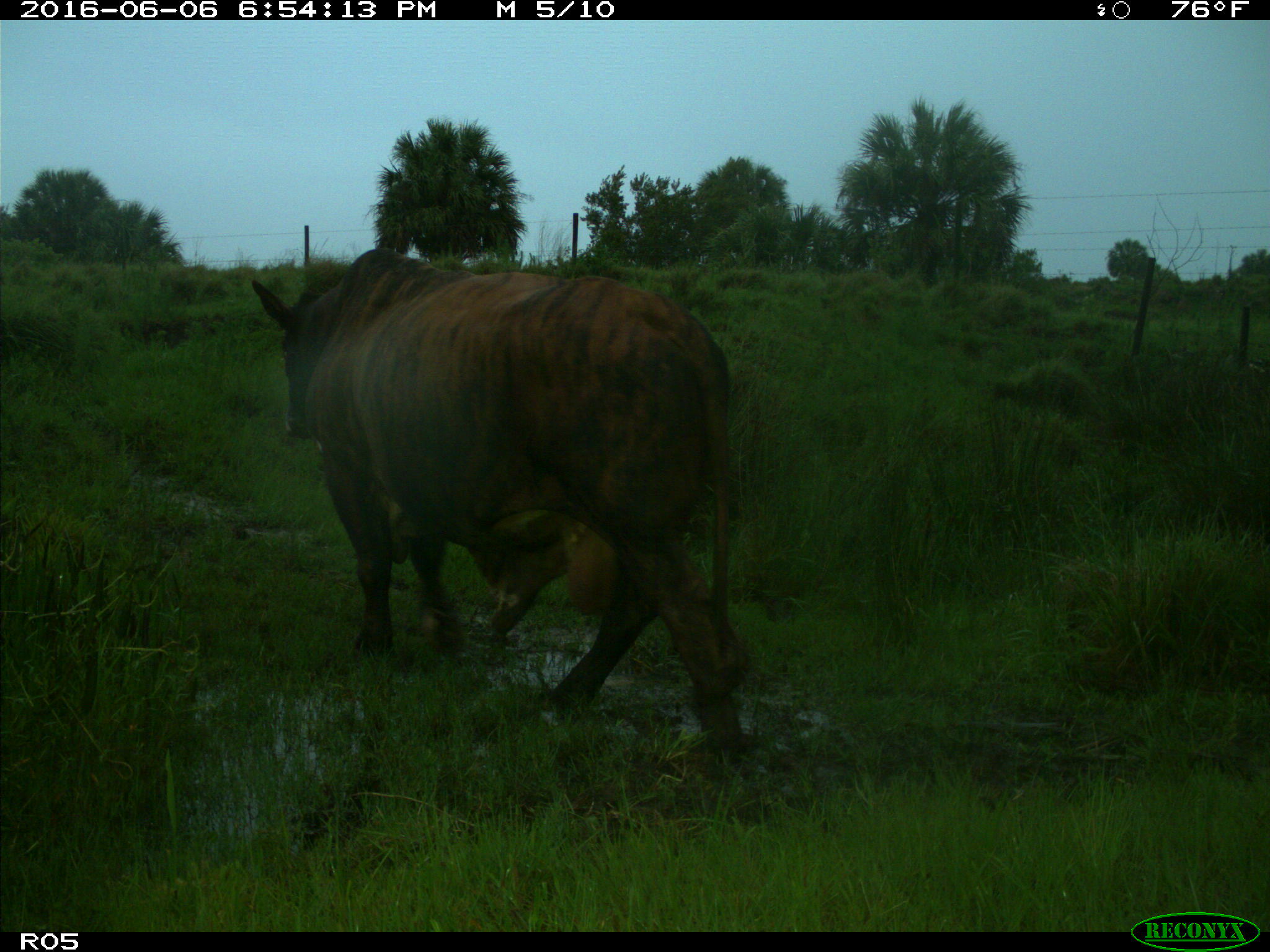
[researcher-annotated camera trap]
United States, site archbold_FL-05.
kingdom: Animalia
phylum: Chordata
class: Mammalia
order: Artiodactyla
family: Bovidae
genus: Bos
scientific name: Bos taurus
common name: domestic cow